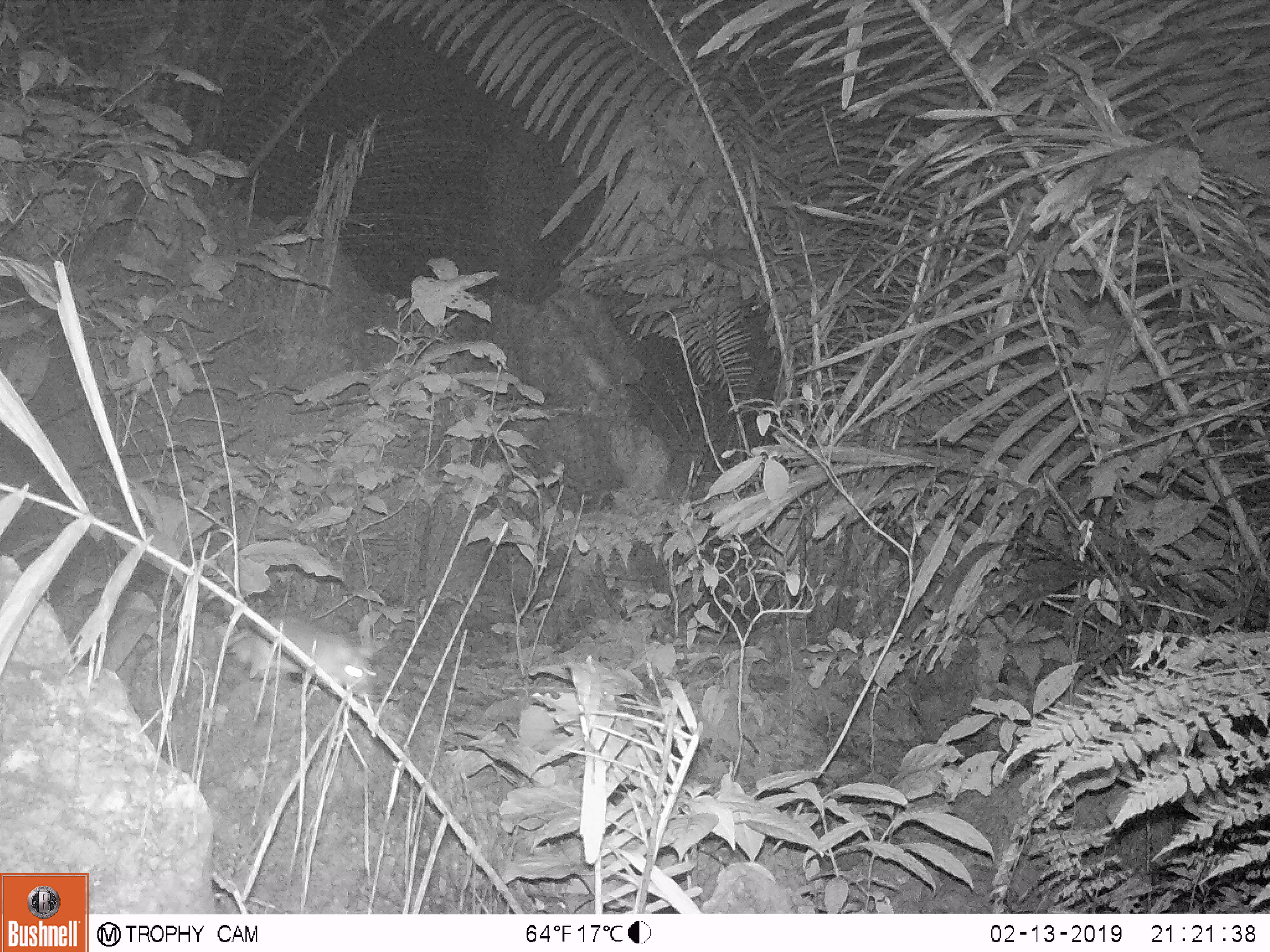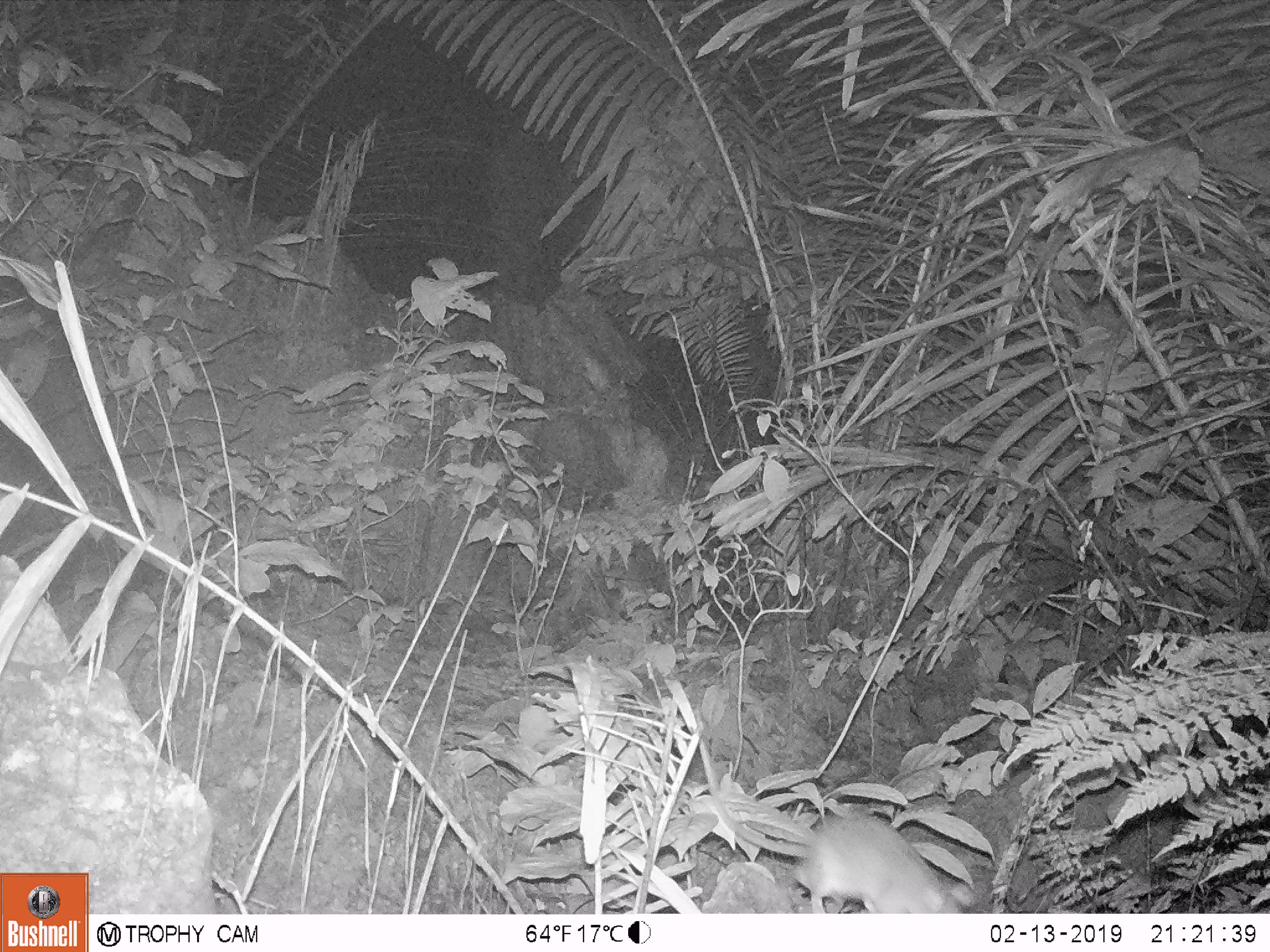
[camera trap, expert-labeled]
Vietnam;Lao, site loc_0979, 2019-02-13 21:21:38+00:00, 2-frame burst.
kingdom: Animalia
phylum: Chordata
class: Mammalia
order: Rodentia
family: Muridae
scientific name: Muridae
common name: old-world mice and rats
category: unidentified murid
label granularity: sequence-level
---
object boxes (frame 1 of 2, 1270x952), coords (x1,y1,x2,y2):
unidentified murid: (225,614,375,701)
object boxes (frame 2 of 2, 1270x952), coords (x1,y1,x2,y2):
unidentified murid: (699,739,959,913)